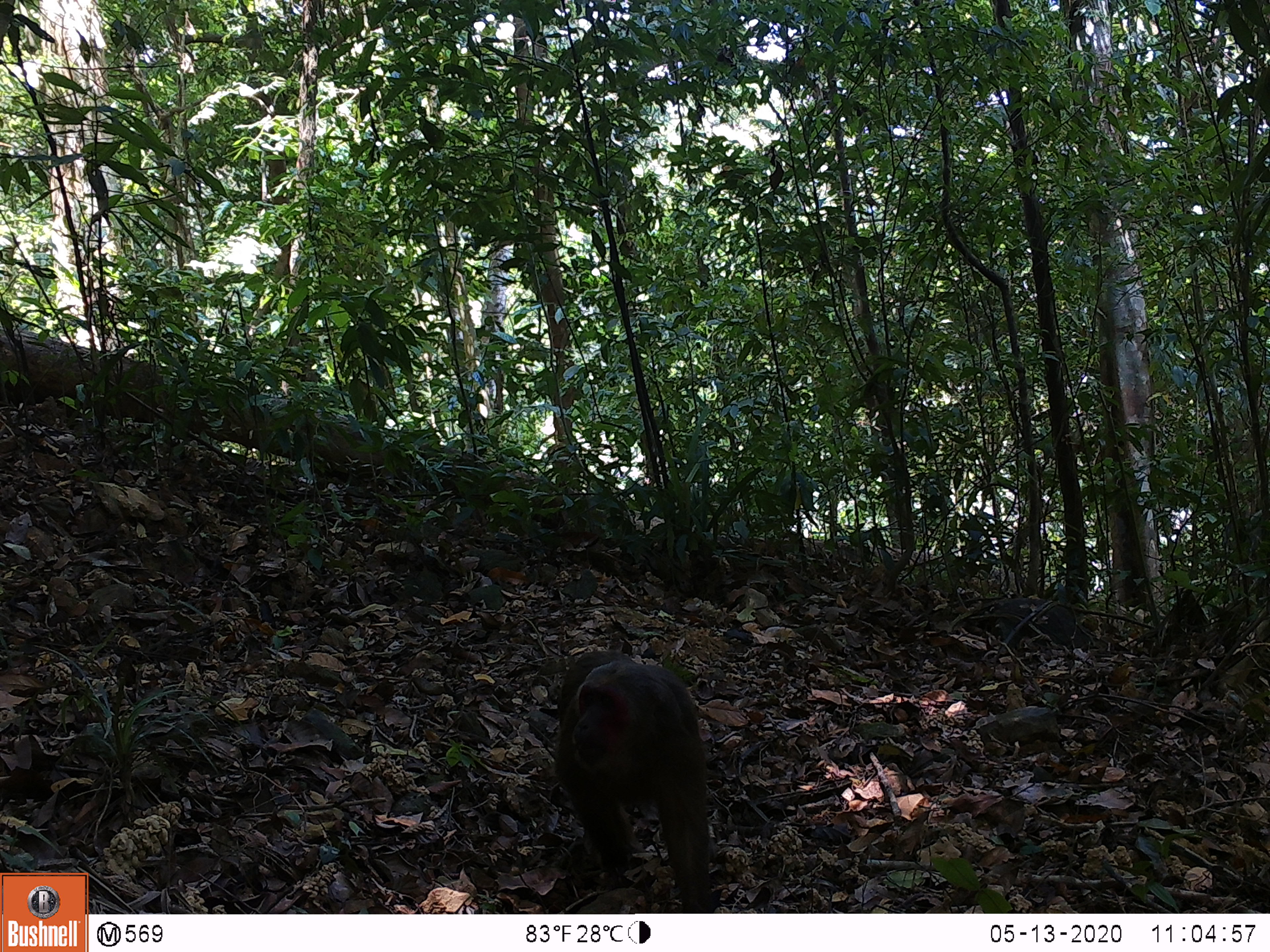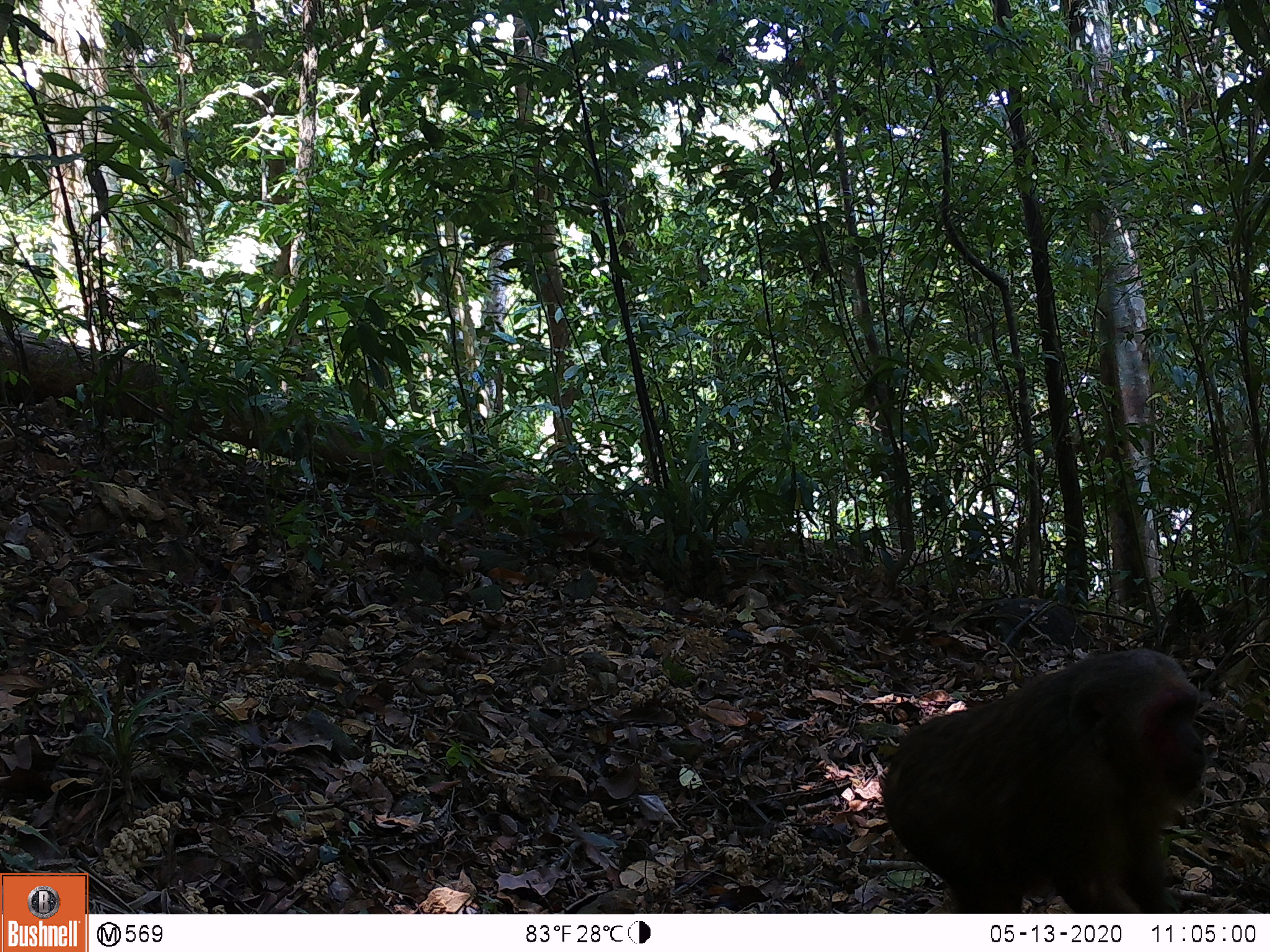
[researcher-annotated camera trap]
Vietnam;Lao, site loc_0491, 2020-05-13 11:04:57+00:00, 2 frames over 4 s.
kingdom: Animalia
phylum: Chordata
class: Mammalia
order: Primates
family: Cercopithecidae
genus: Macaca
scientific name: Macaca arctoides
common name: stump-tailed macaque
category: stump tailed macaque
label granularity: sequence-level